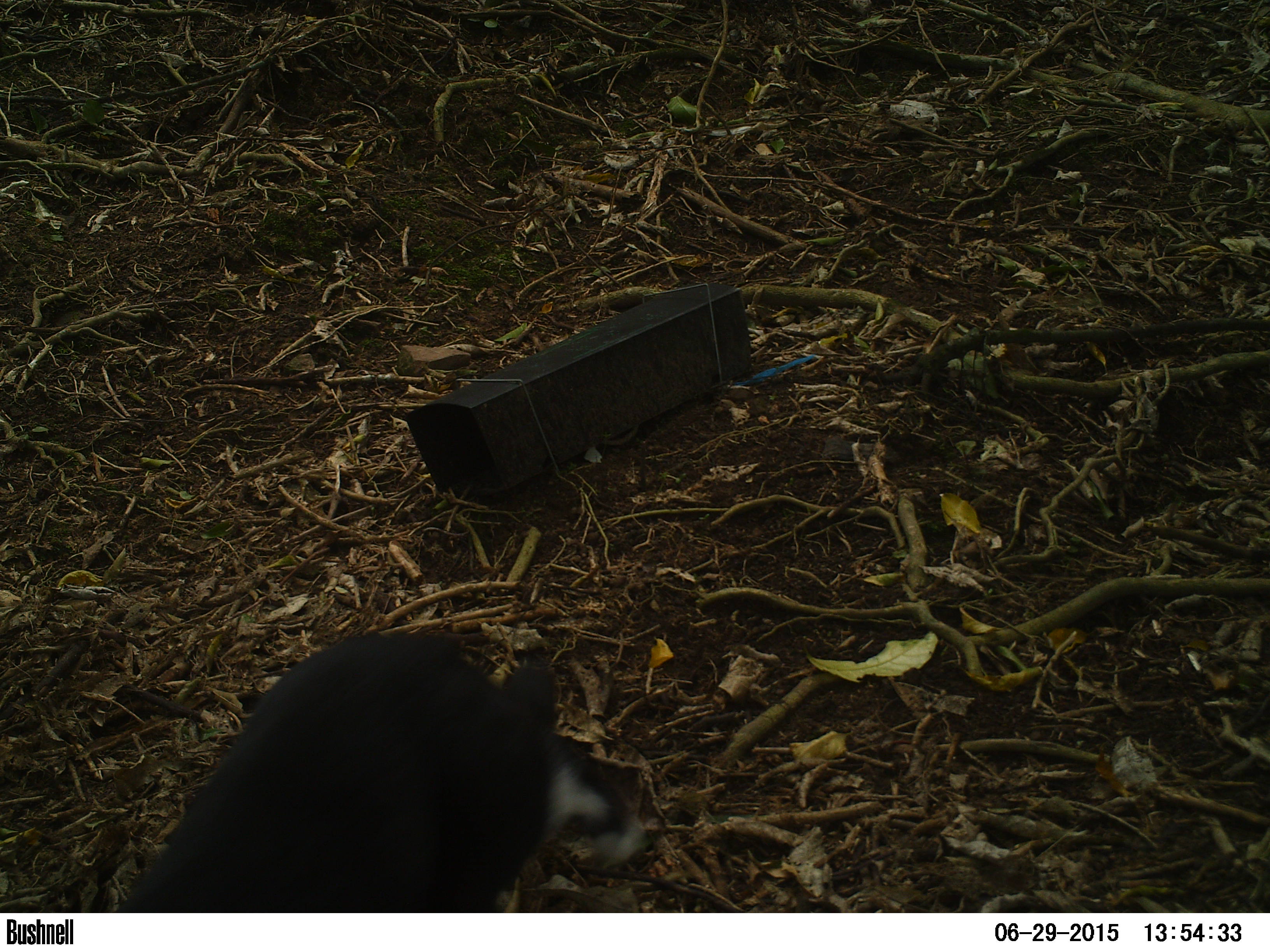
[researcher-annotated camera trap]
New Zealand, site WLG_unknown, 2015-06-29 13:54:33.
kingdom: Animalia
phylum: Chordata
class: Mammalia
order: Carnivora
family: Felidae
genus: Felis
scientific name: Felis catus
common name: domestic cat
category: cat